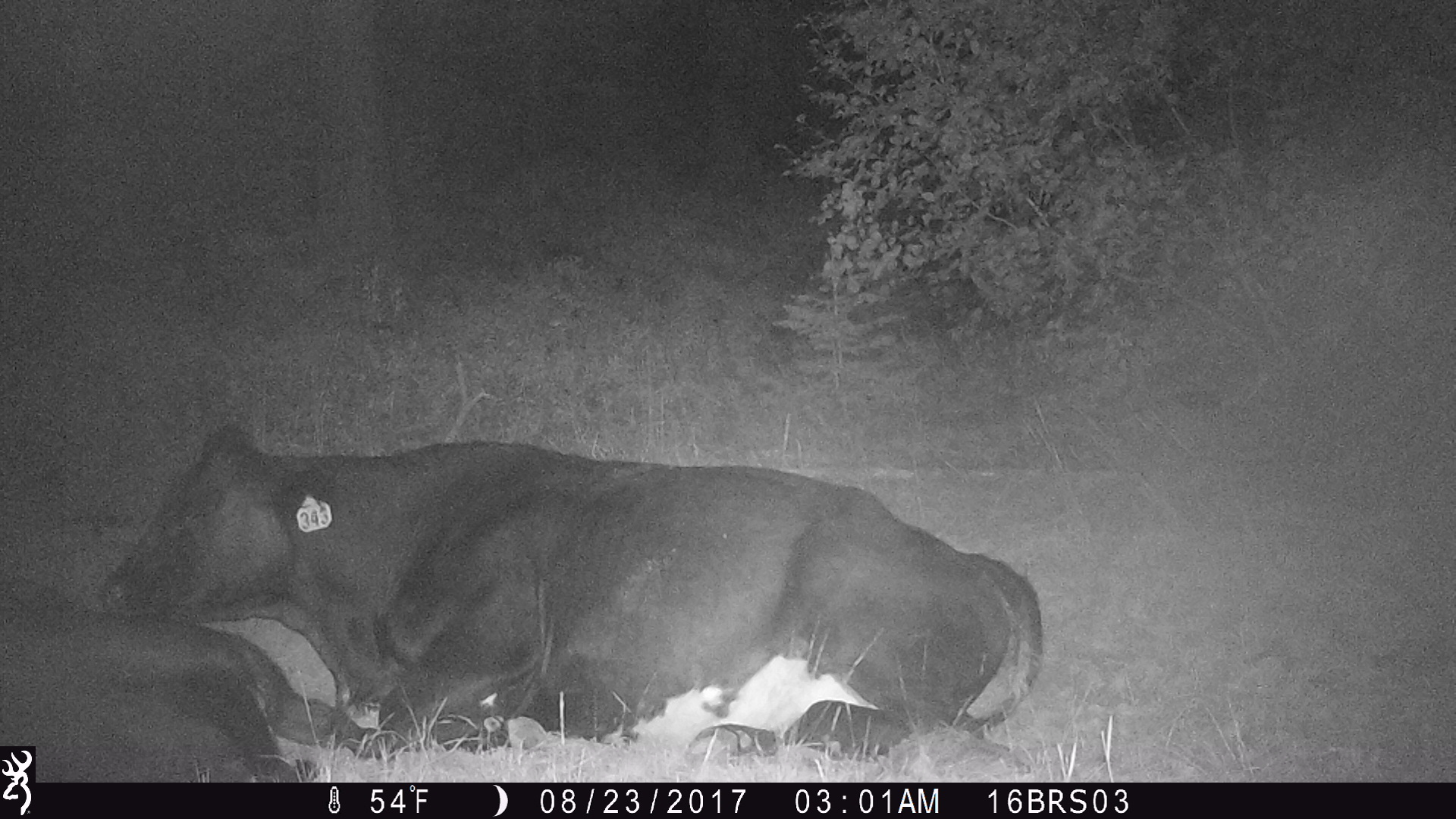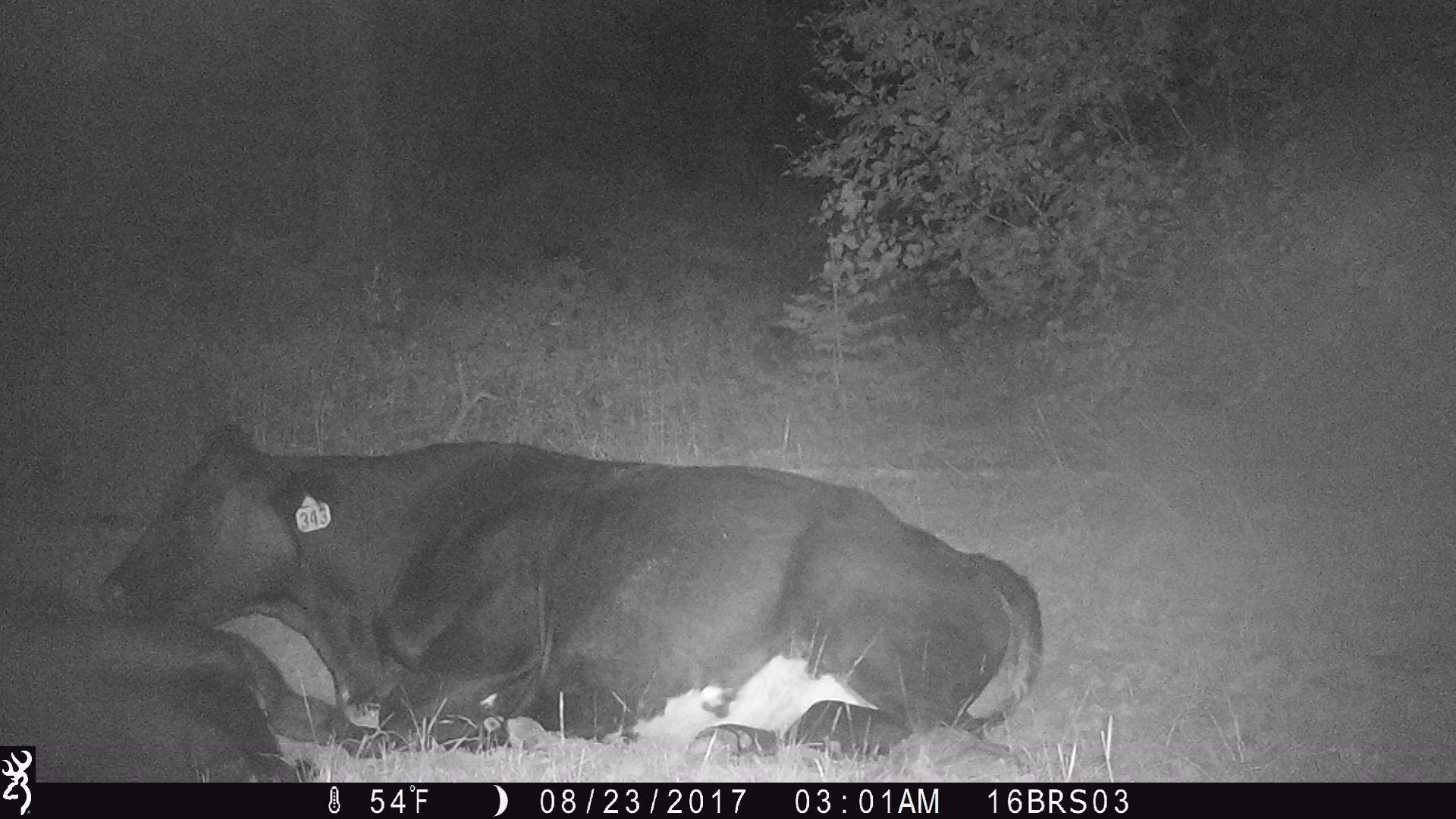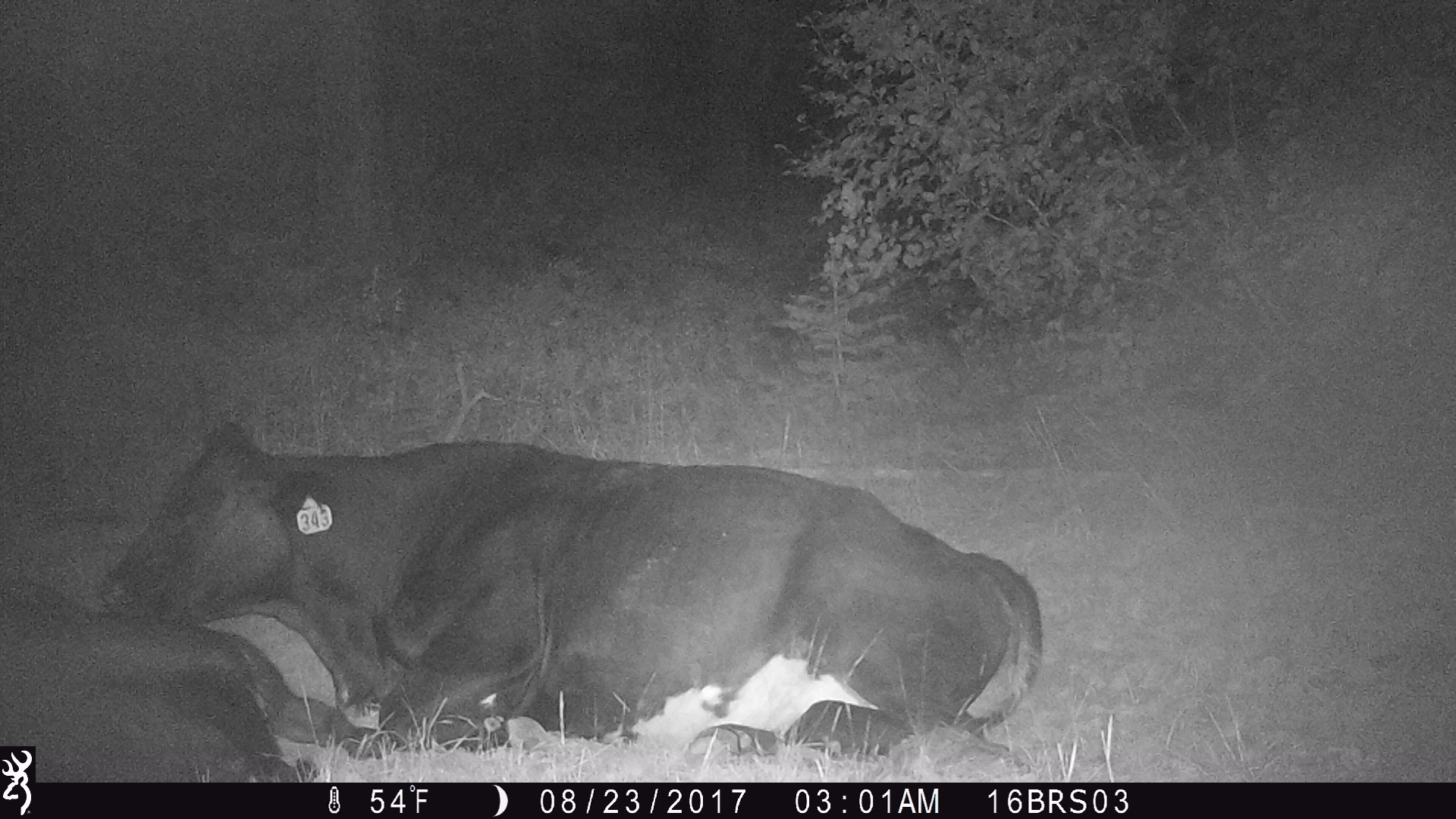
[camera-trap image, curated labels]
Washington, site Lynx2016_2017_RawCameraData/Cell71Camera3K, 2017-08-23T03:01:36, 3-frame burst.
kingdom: Animalia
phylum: Chordata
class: Mammalia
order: Artiodactyla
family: Bovidae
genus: Bos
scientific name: Bos taurus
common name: domestic cattle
Domestic cattle (Bos taurus). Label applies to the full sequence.